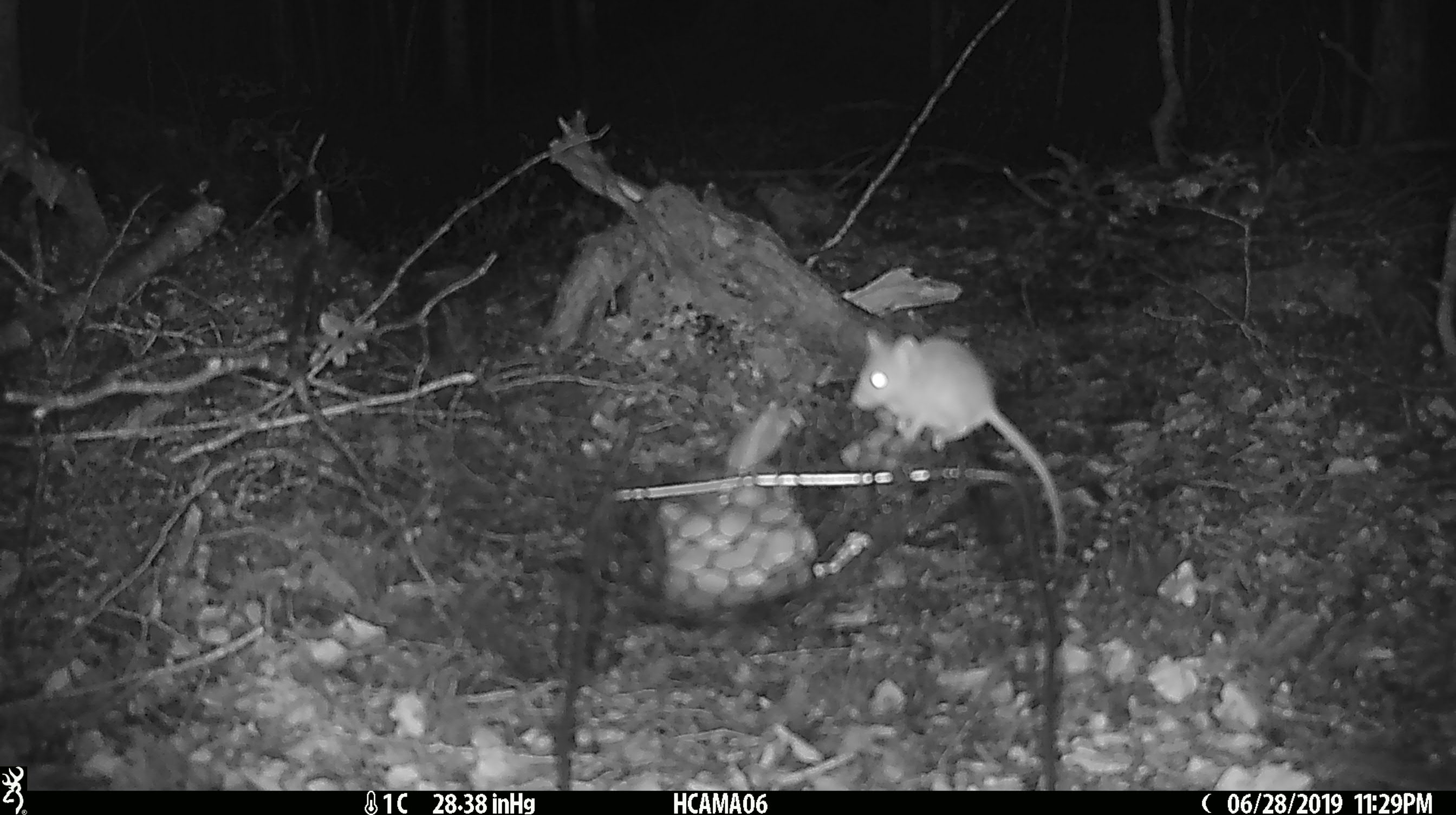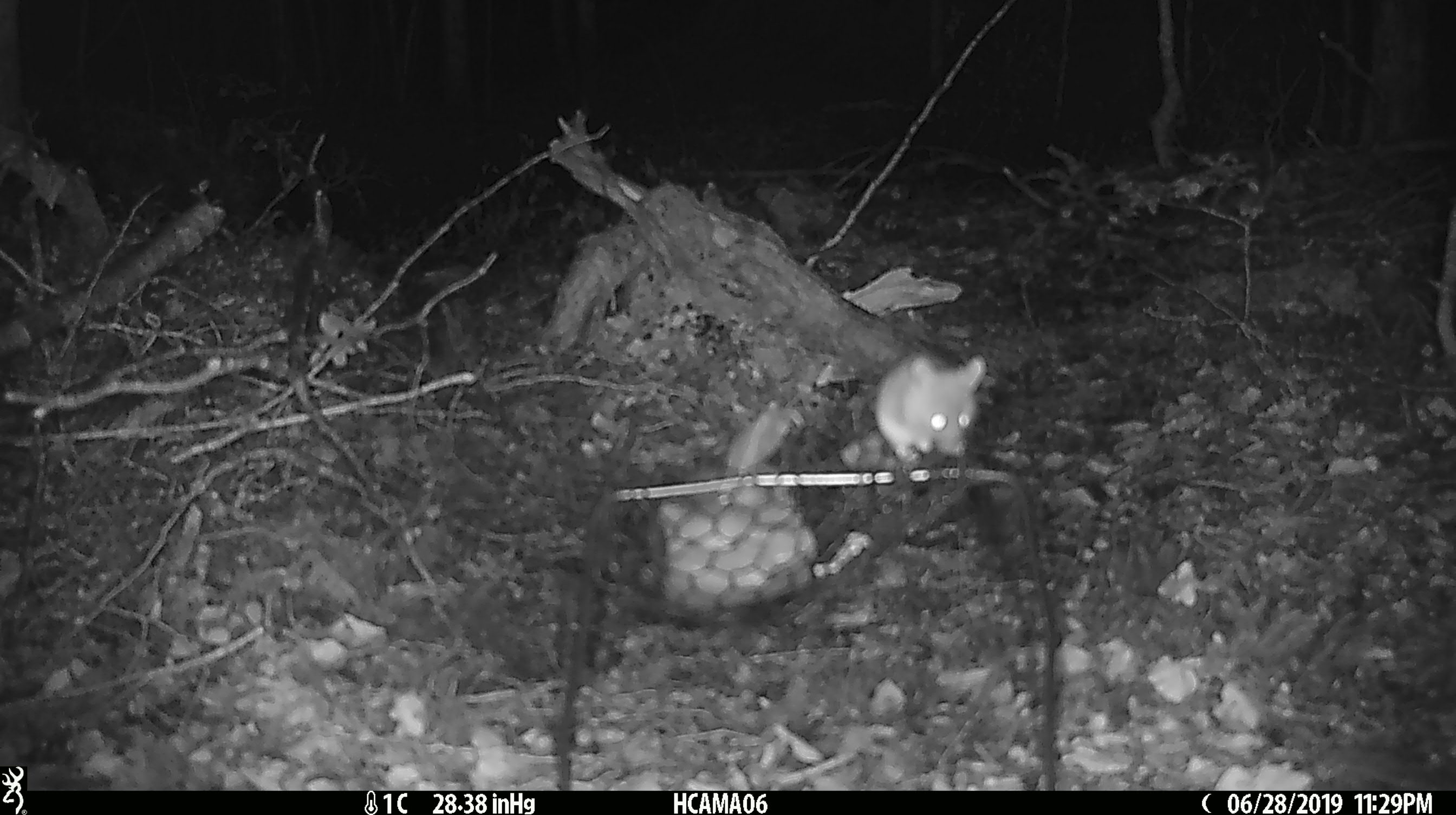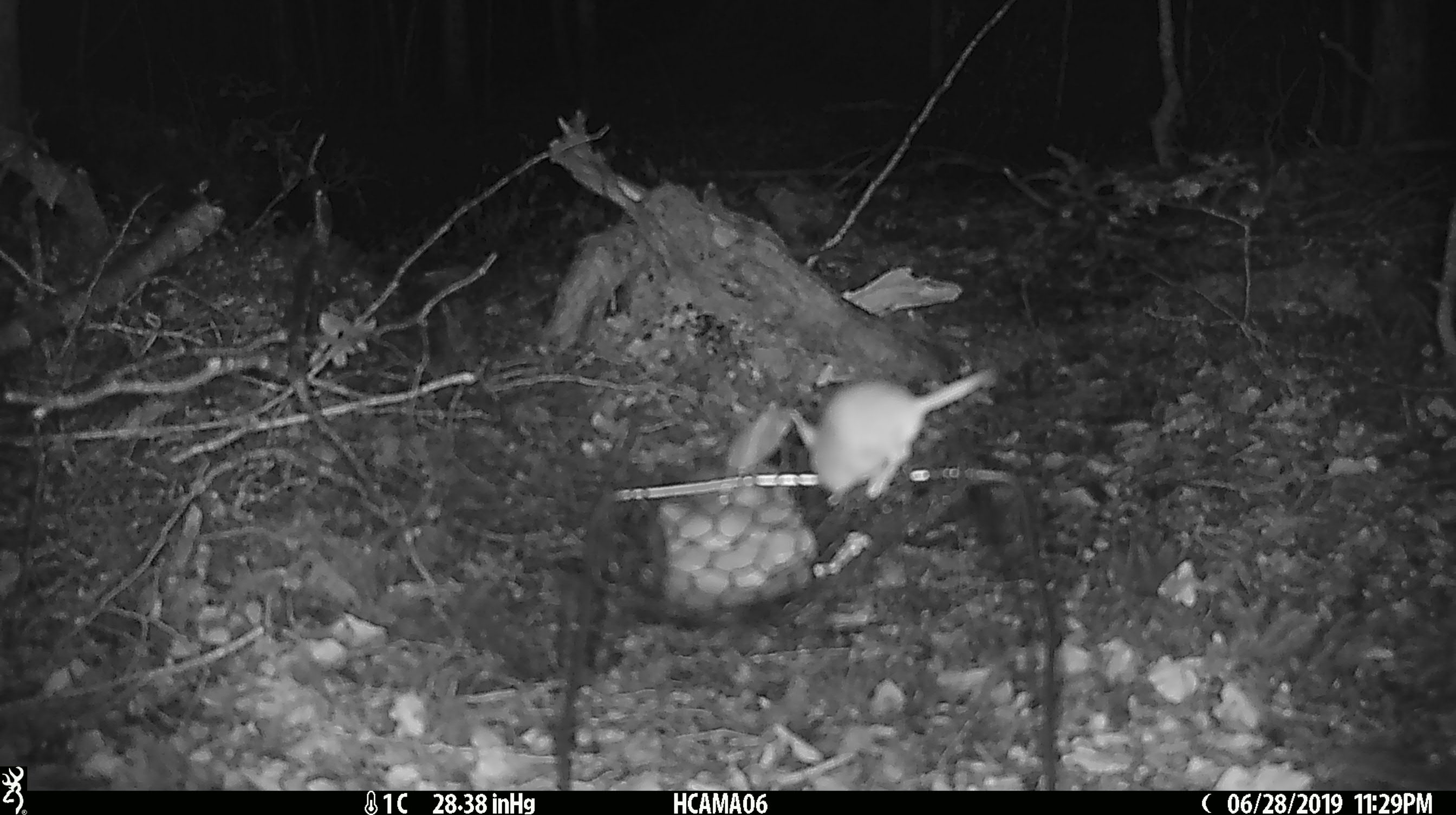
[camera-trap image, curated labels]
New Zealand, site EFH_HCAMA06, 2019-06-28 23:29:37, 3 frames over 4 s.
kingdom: Animalia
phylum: Chordata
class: Mammalia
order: Rodentia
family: Muridae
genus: Mus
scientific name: Mus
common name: mouse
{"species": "mouse (Mus)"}